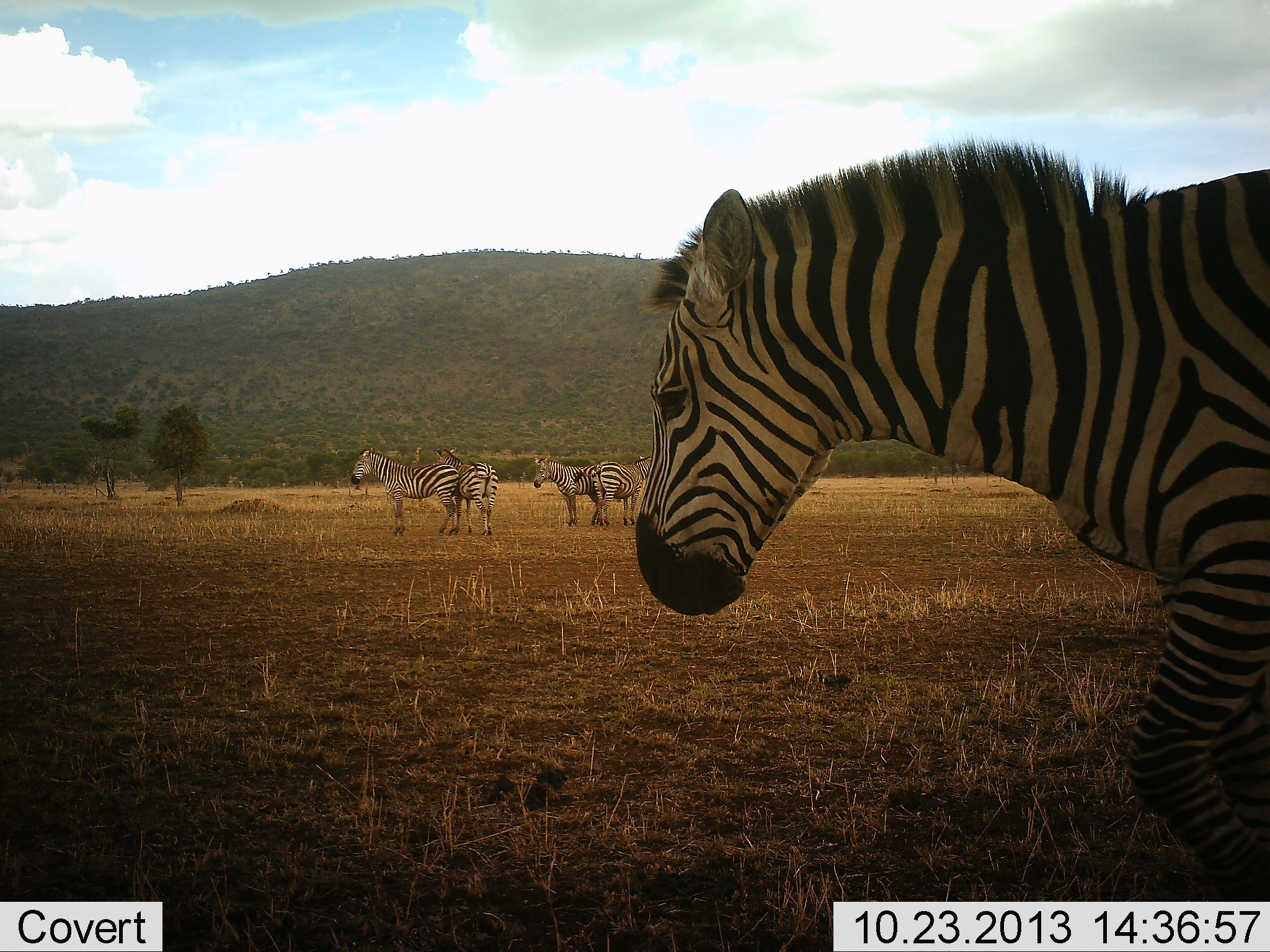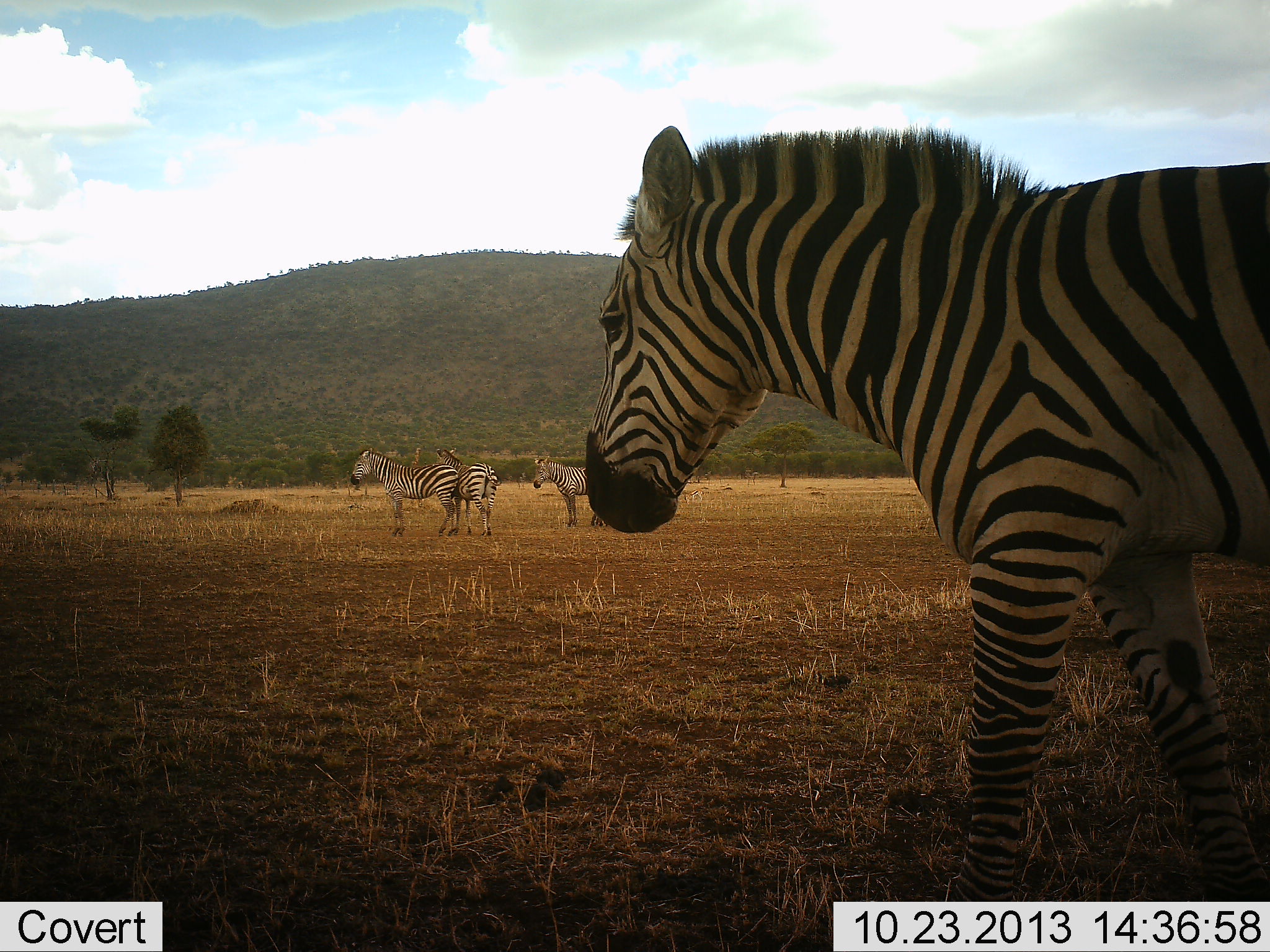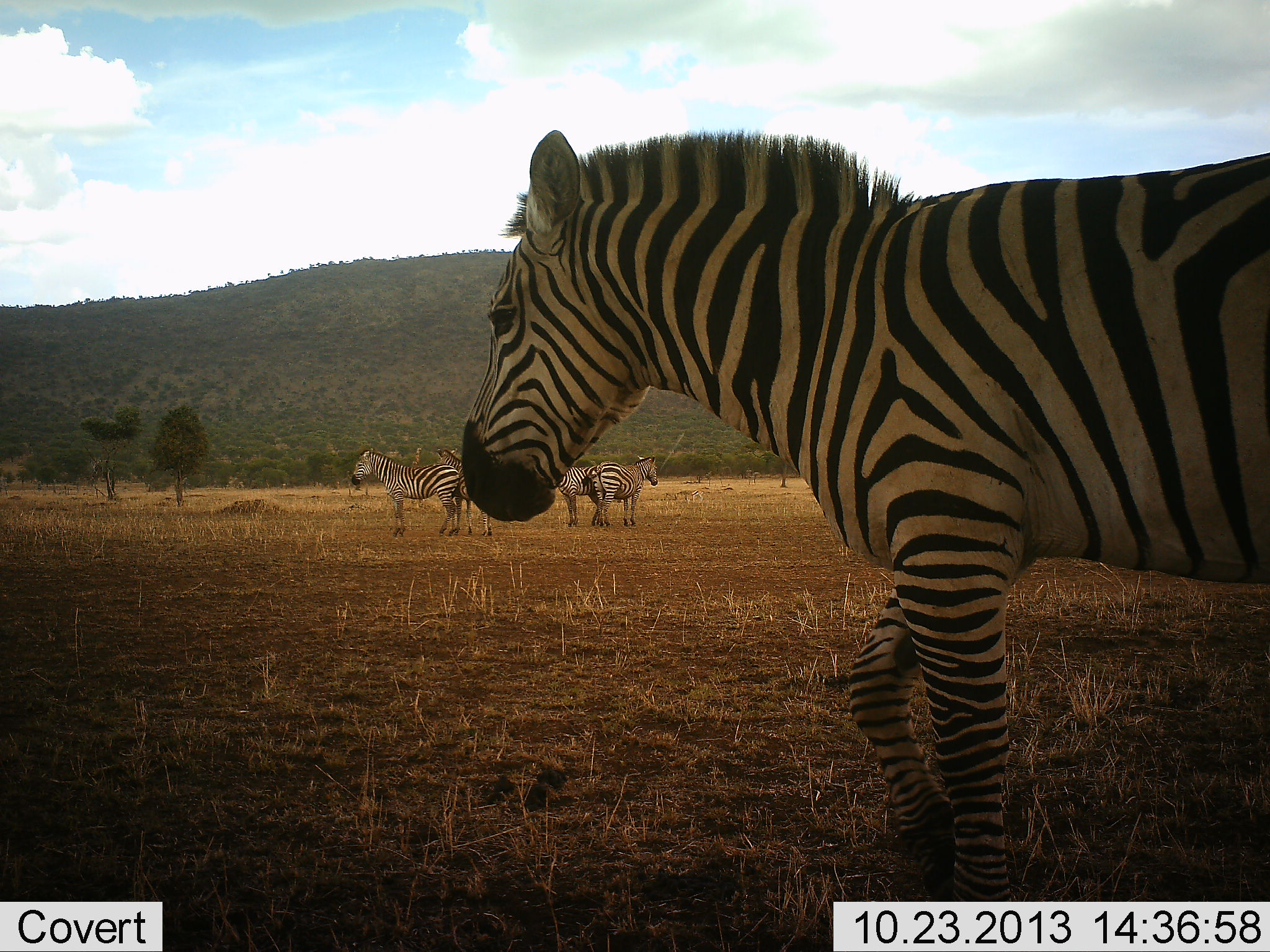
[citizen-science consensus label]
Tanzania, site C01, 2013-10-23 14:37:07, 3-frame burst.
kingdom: Animalia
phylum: Chordata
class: Mammalia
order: Perissodactyla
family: Equidae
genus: Equus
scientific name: Equus quagga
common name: plains zebra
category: zebra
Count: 5.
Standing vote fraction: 80%.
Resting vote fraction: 0%.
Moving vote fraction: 100%.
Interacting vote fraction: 10%.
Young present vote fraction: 0%.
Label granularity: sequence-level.